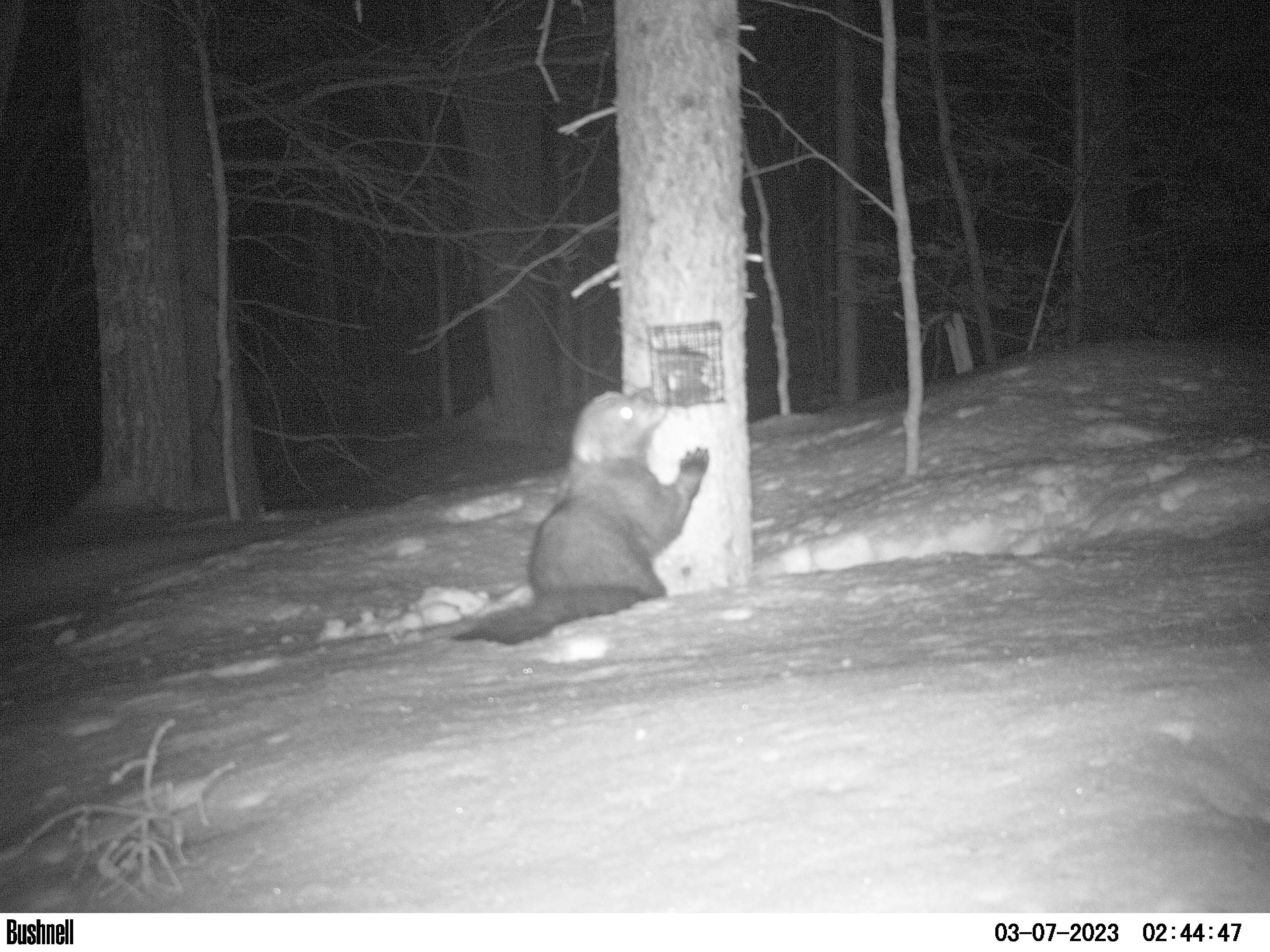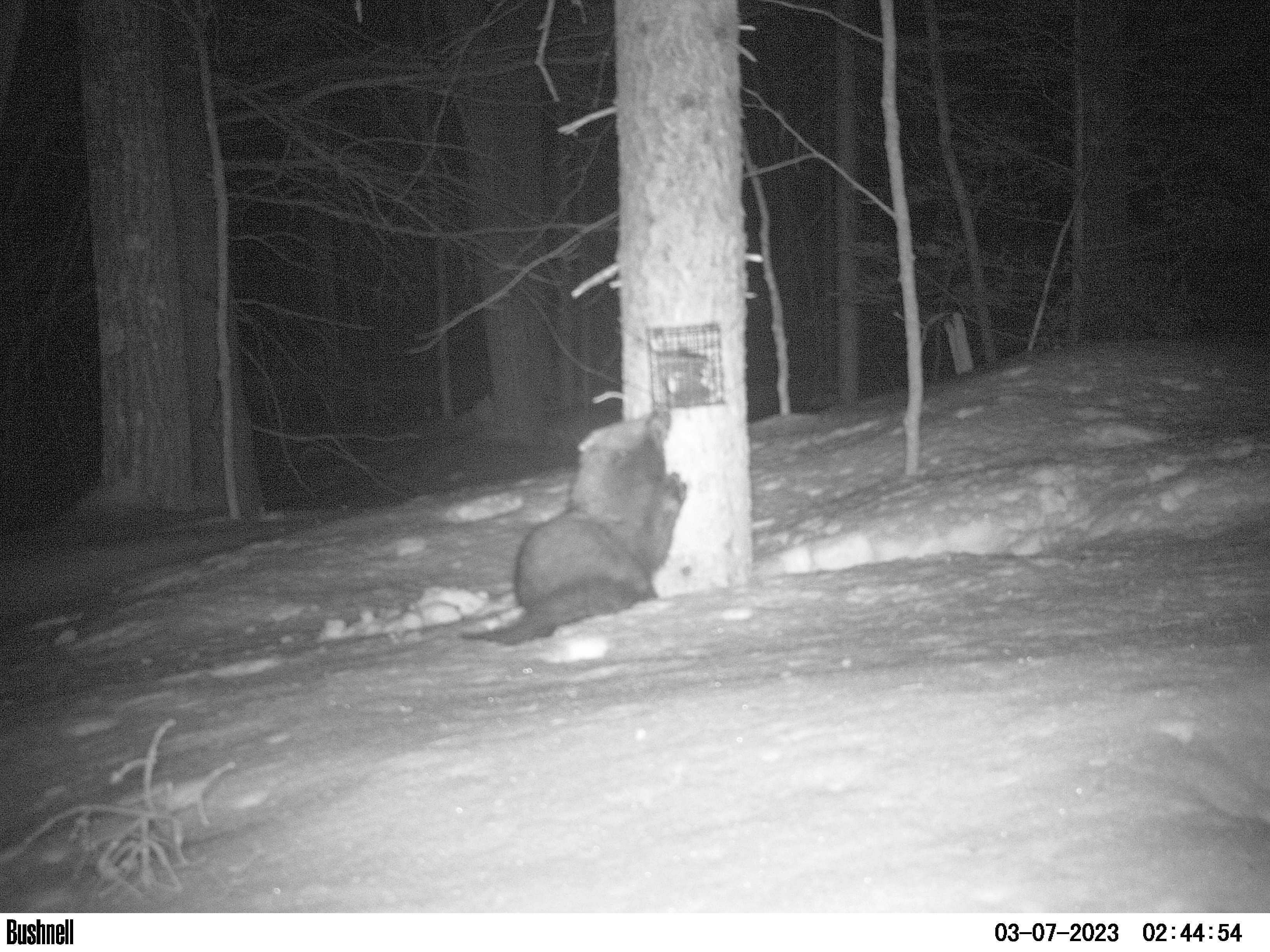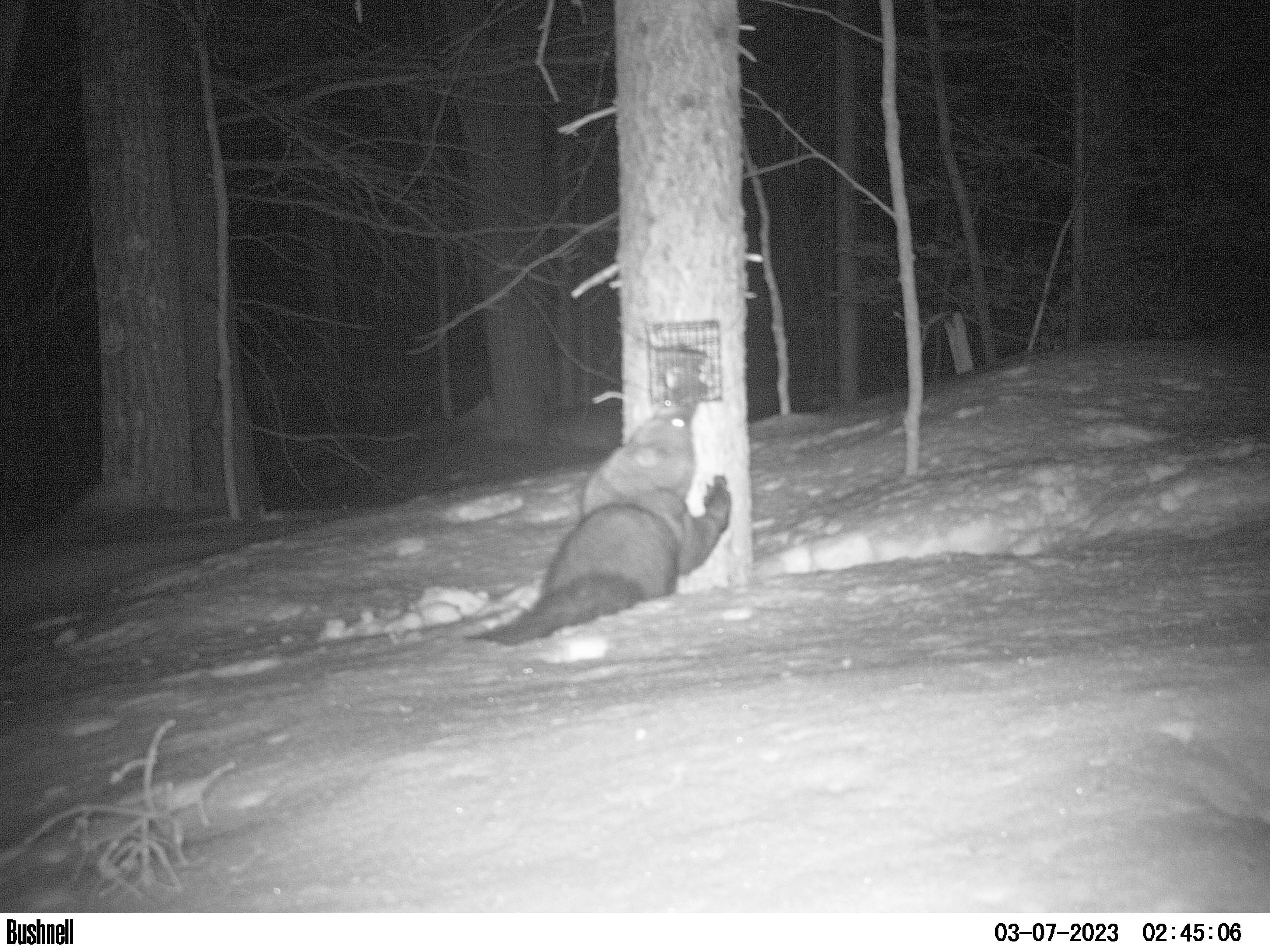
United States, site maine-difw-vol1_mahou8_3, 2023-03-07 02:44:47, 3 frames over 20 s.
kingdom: Animalia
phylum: Chordata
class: Mammalia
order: Carnivora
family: Mustelidae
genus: Pekania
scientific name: Pekania pennanti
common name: fisher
Fisher (Pekania pennanti).